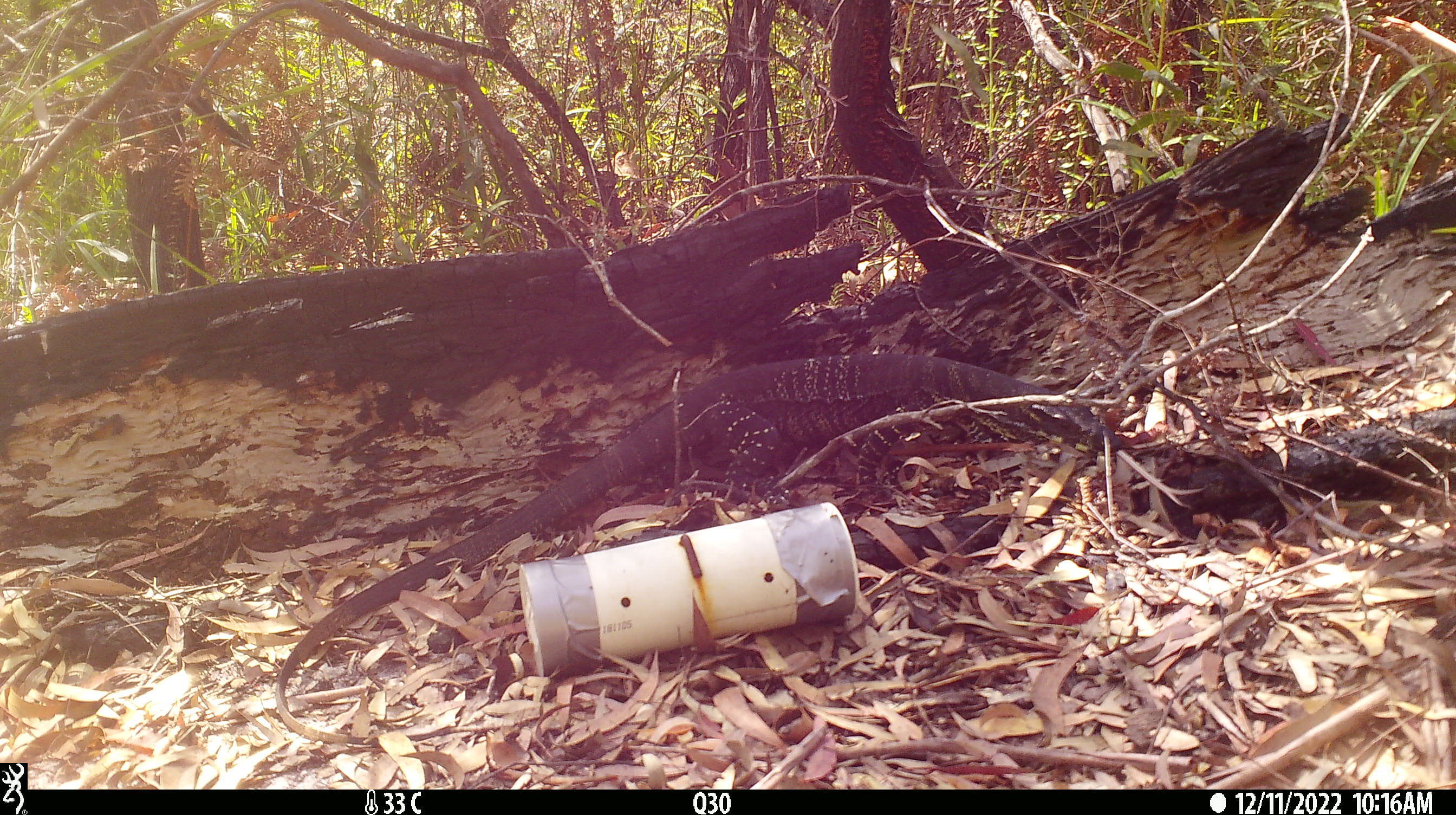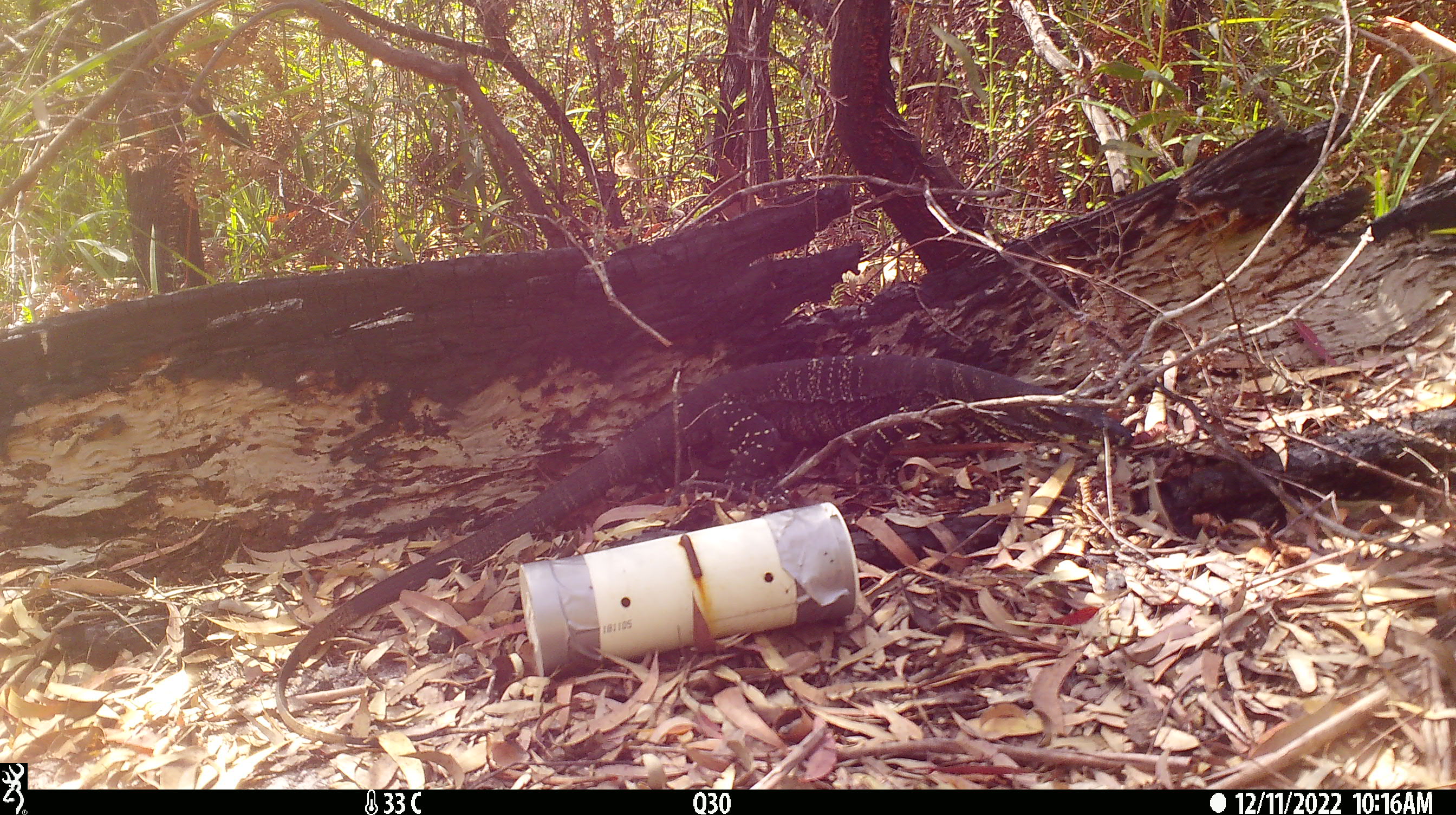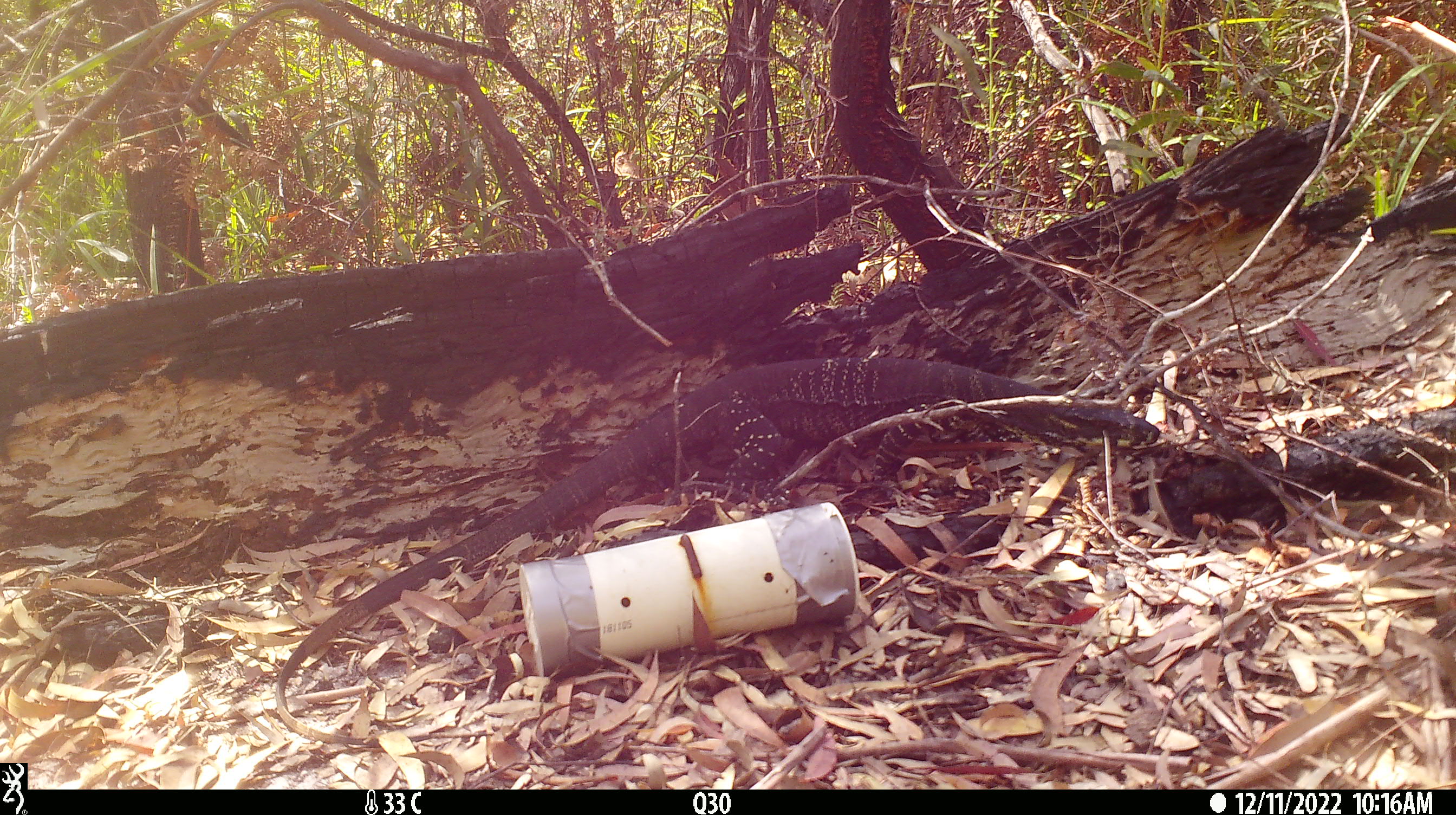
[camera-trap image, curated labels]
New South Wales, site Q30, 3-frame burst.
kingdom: Animalia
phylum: Chordata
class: Reptilia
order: Squamata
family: Varanidae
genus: Varanus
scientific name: Varanus varius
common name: lace monitor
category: goanna